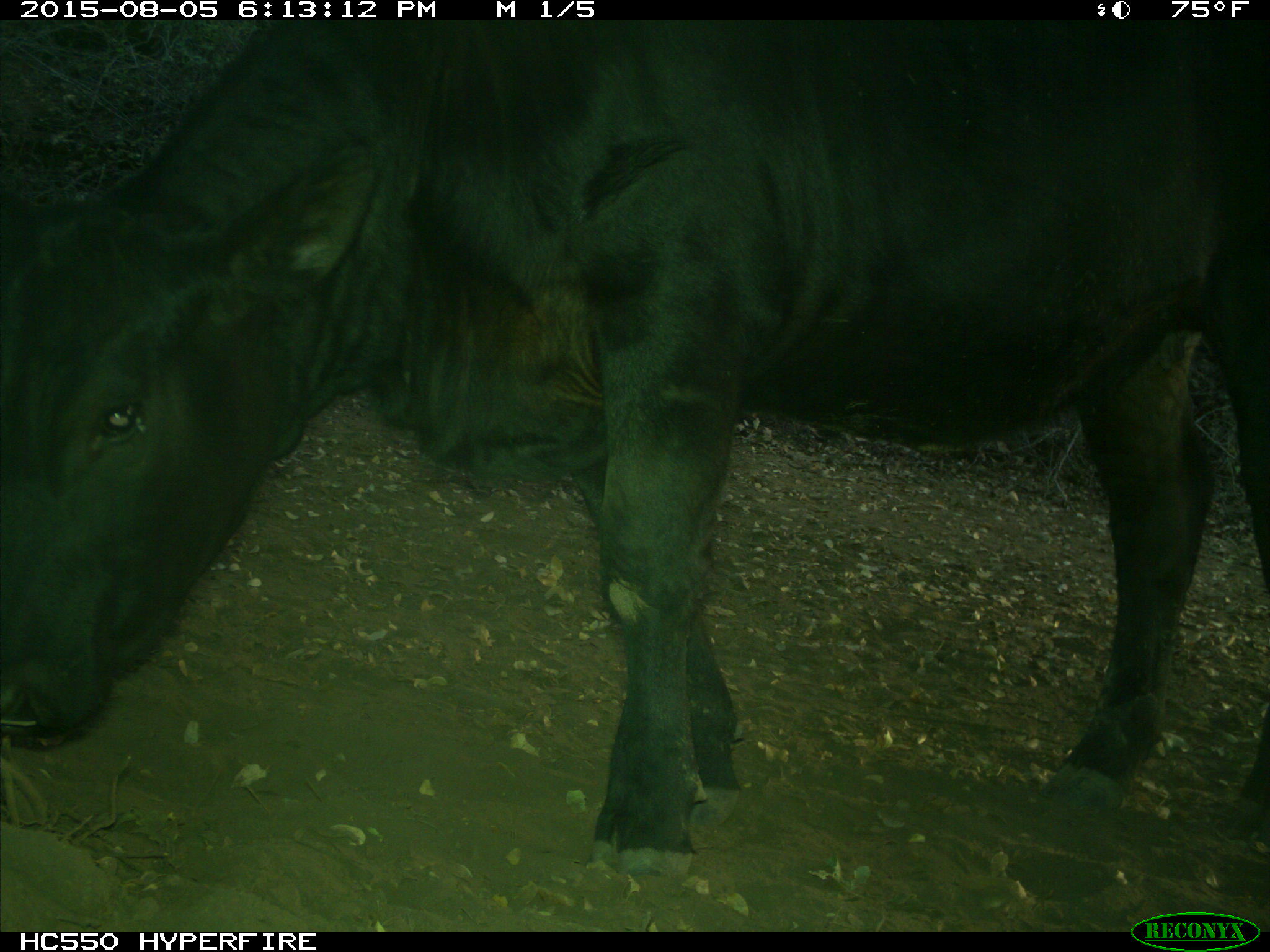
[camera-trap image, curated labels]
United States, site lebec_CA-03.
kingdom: Animalia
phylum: Chordata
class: Mammalia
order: Artiodactyla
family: Bovidae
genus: Bos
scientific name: Bos taurus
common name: domestic cow